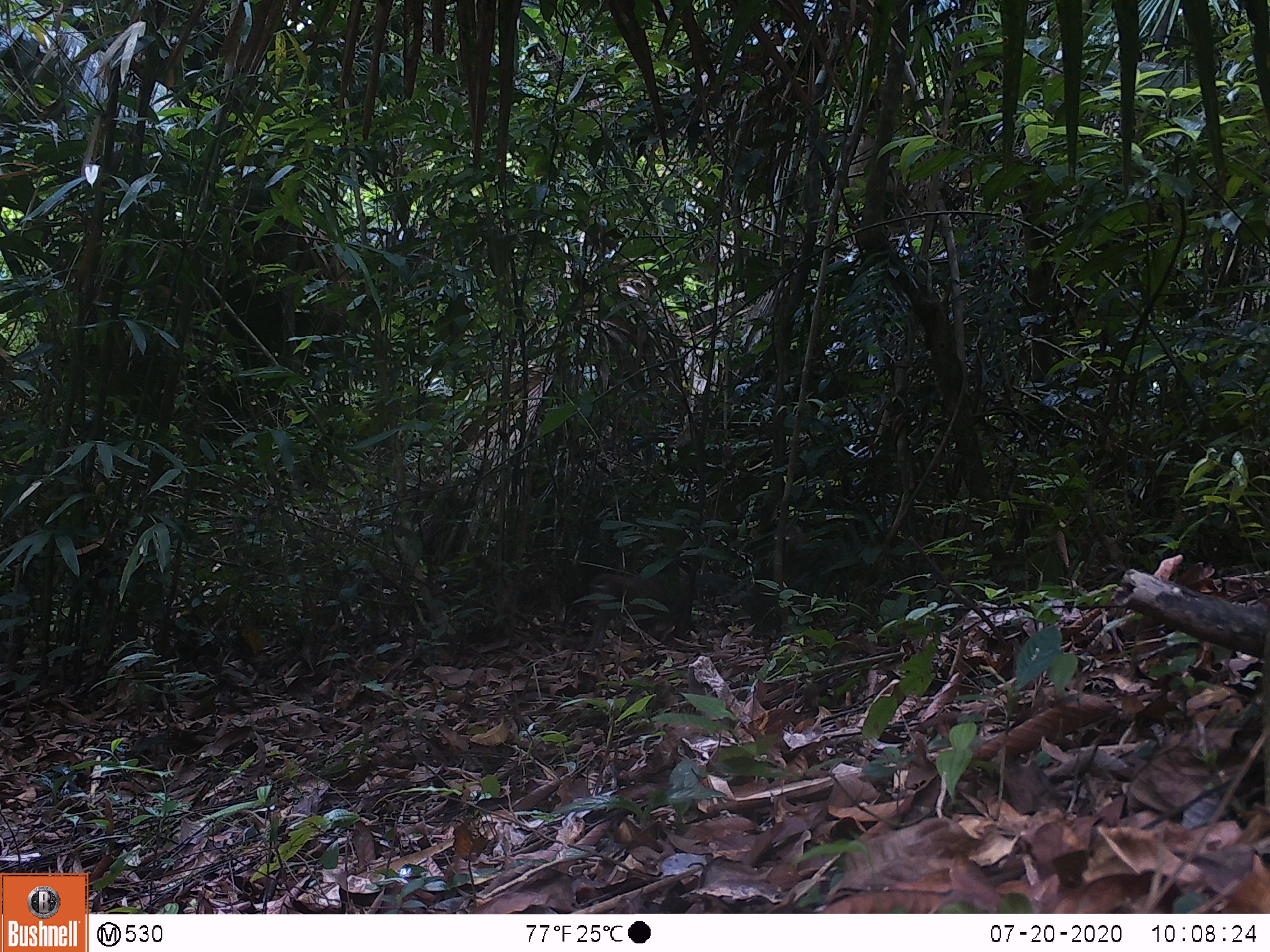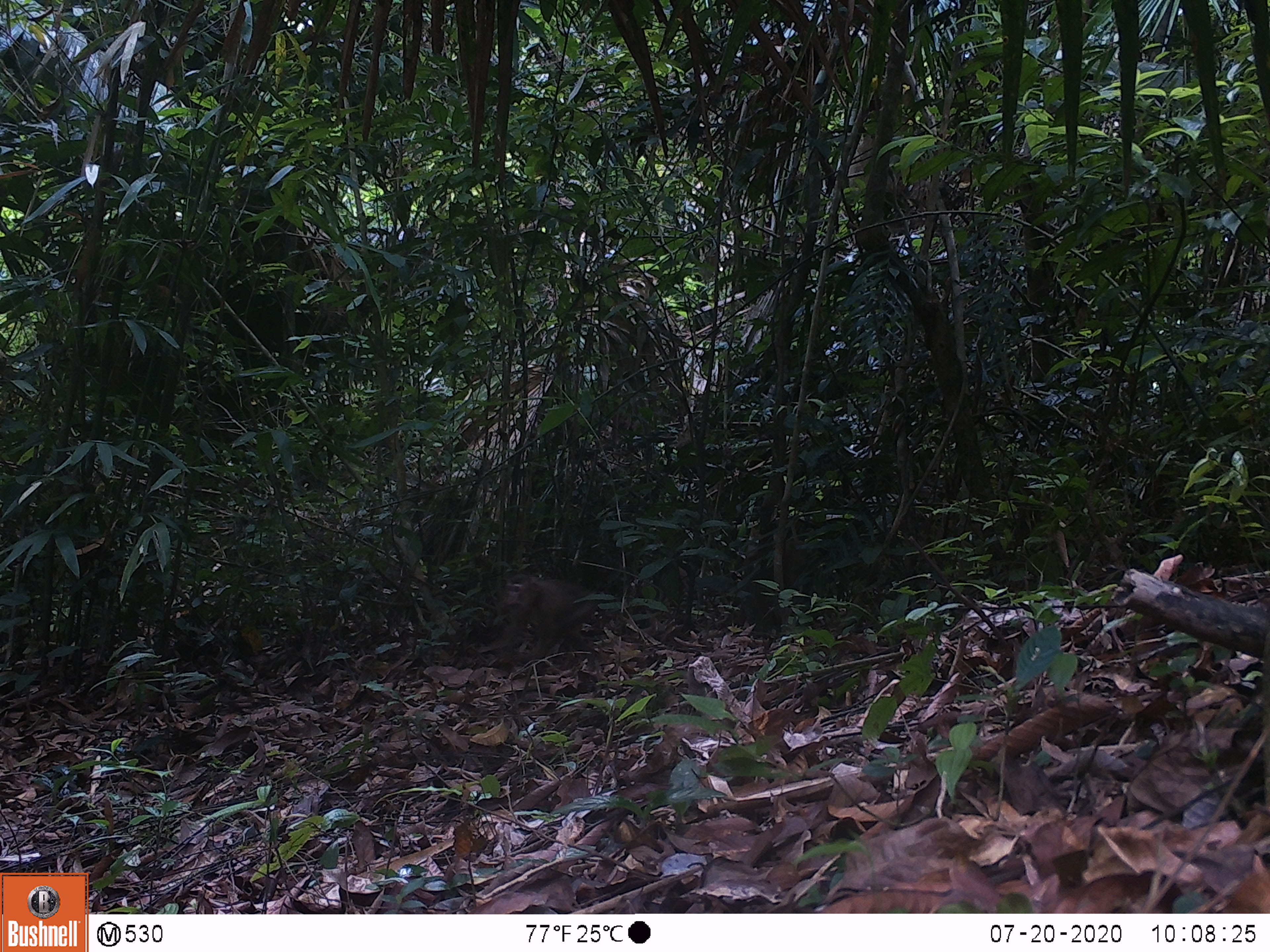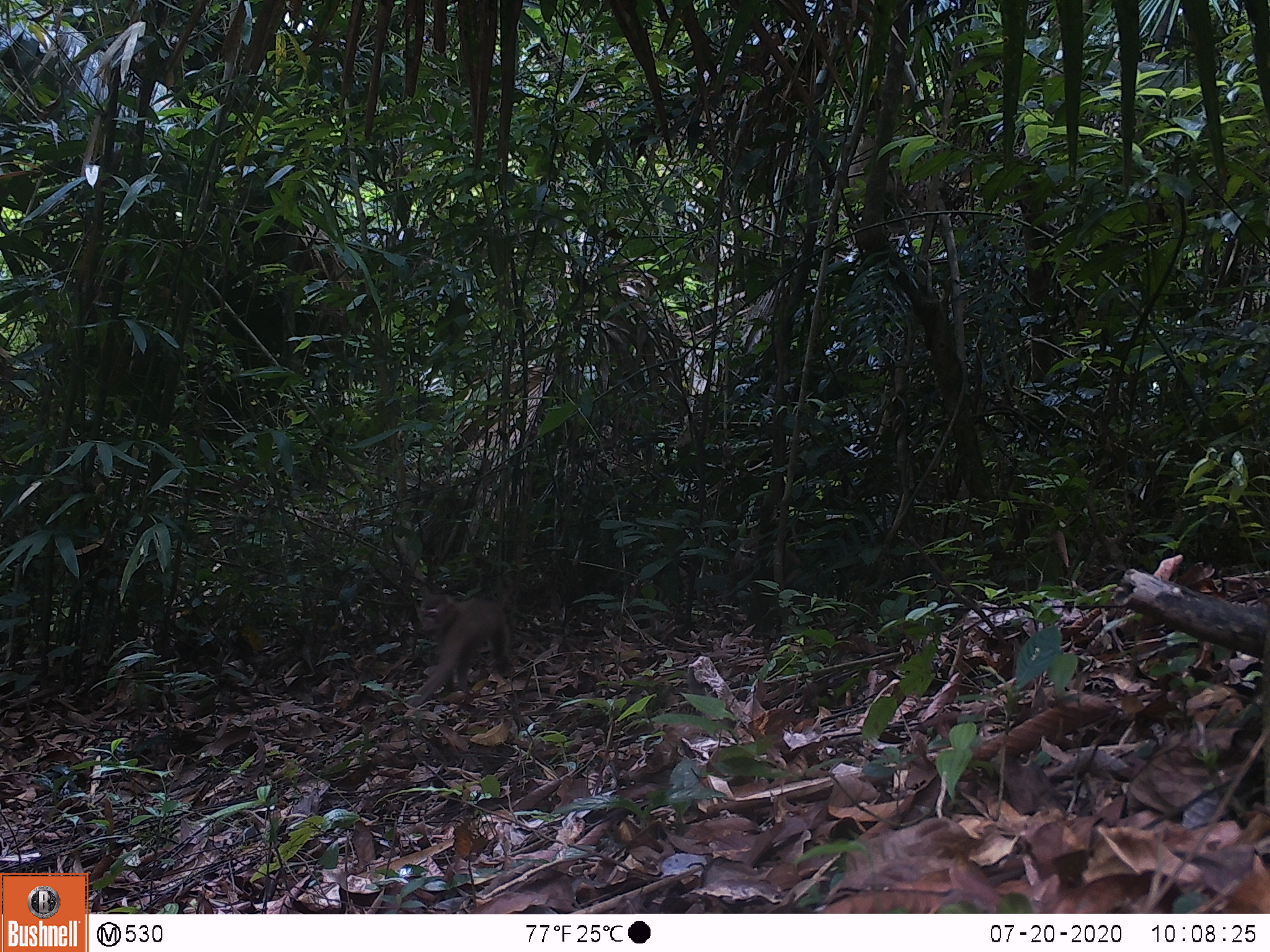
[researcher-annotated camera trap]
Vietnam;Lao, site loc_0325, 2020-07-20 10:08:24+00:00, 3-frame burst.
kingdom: Animalia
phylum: Chordata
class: Mammalia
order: Primates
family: Cercopithecidae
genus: Macaca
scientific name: Macaca nemestrina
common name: pig-tailed macaque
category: pig tailed macaque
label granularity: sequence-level